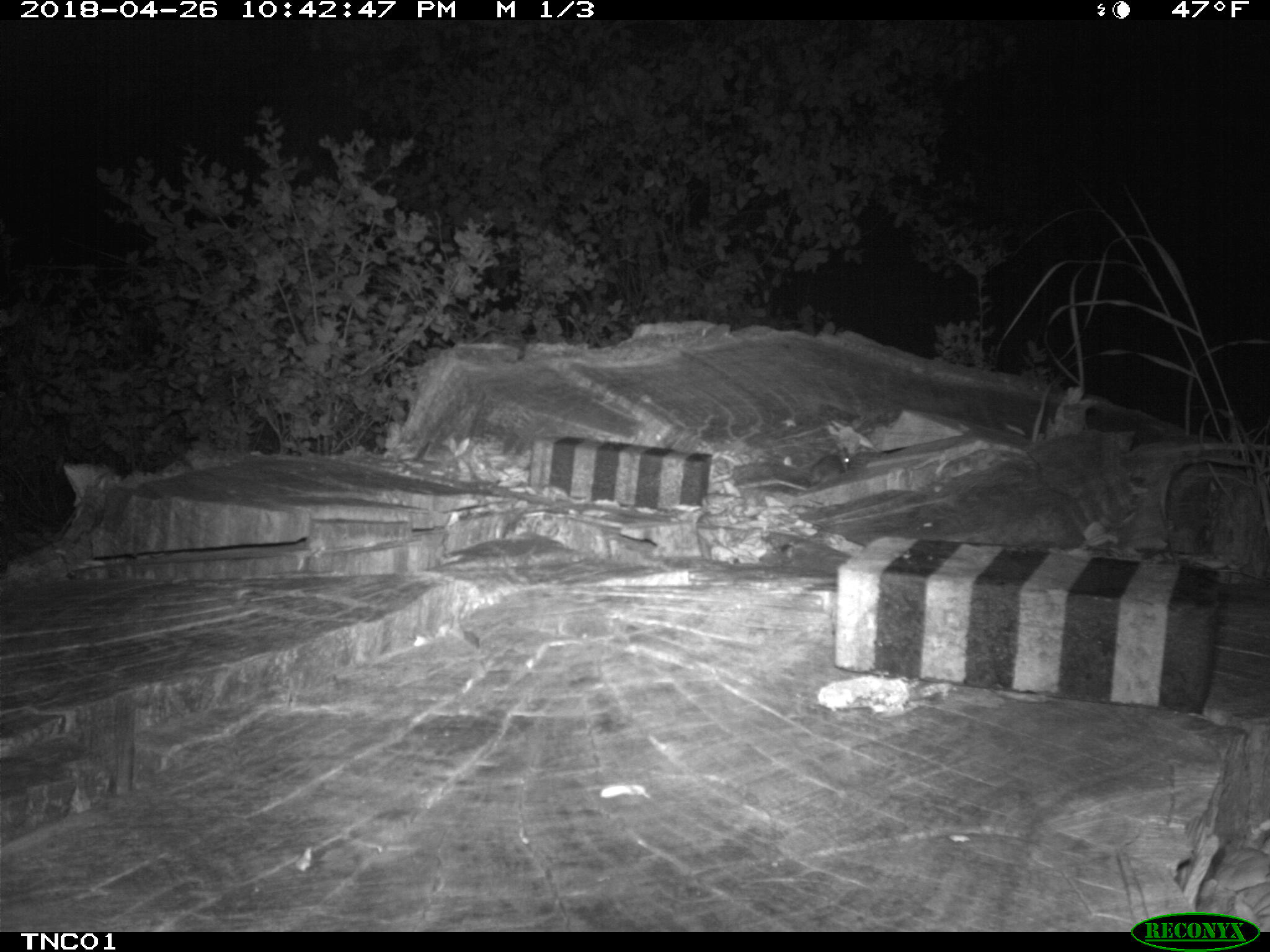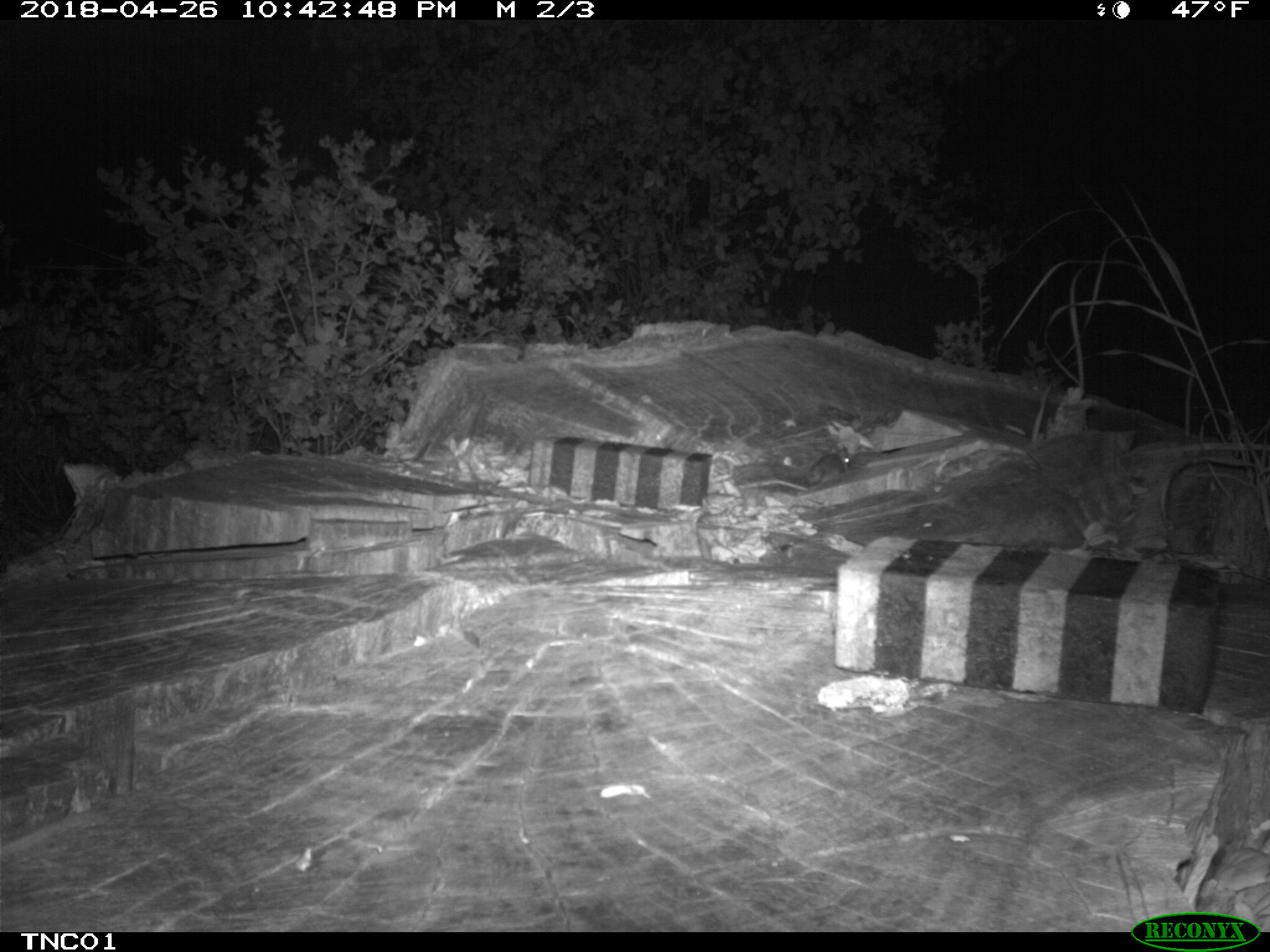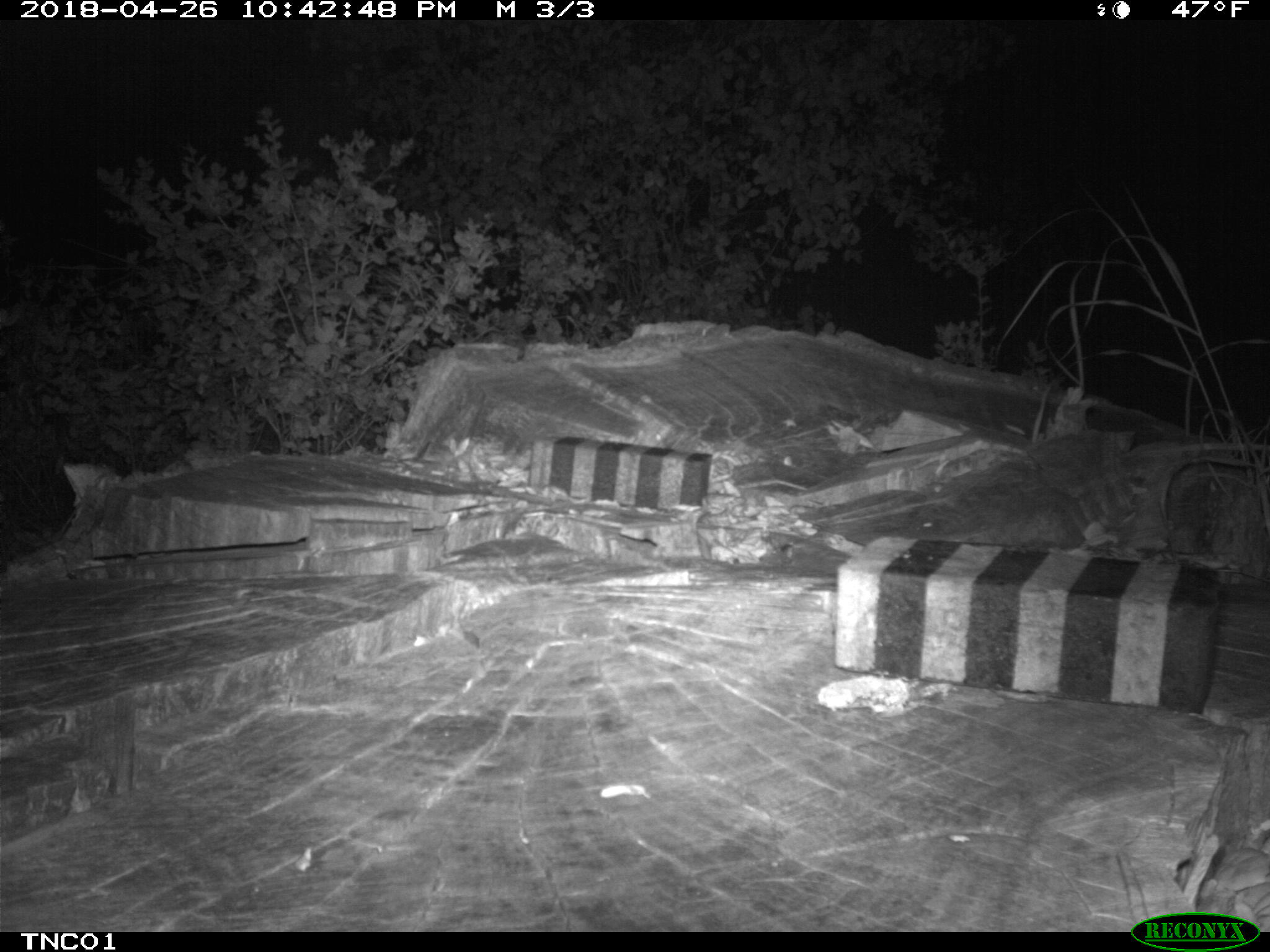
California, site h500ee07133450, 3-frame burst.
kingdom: Animalia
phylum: Chordata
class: Mammalia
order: Rodentia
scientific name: Rodentia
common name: rodent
Rodent (Rodentia).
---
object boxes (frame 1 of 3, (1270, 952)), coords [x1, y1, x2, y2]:
rodent: [735, 445, 851, 492]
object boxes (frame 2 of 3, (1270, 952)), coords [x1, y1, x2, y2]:
rodent: [807, 447, 850, 490]